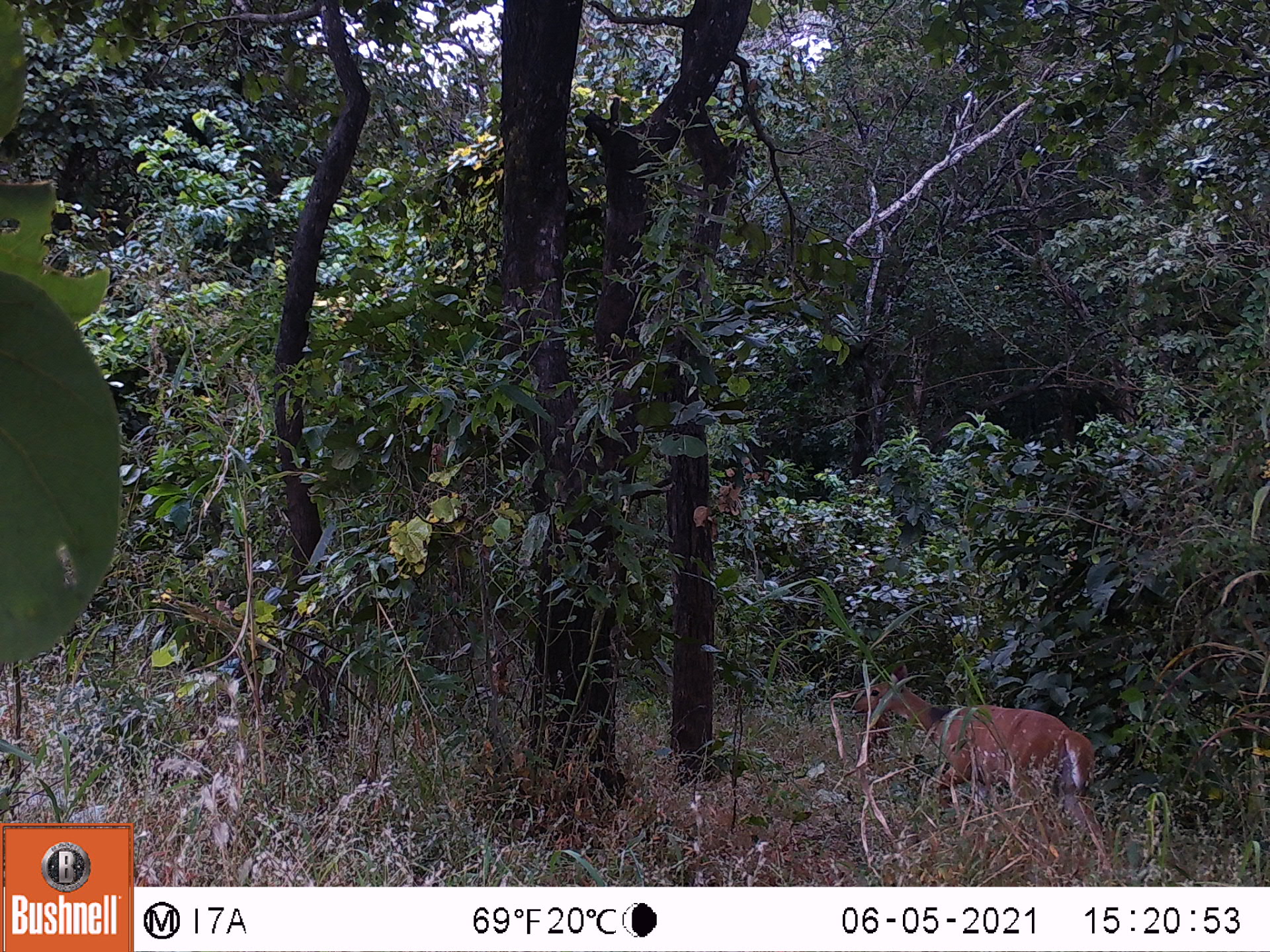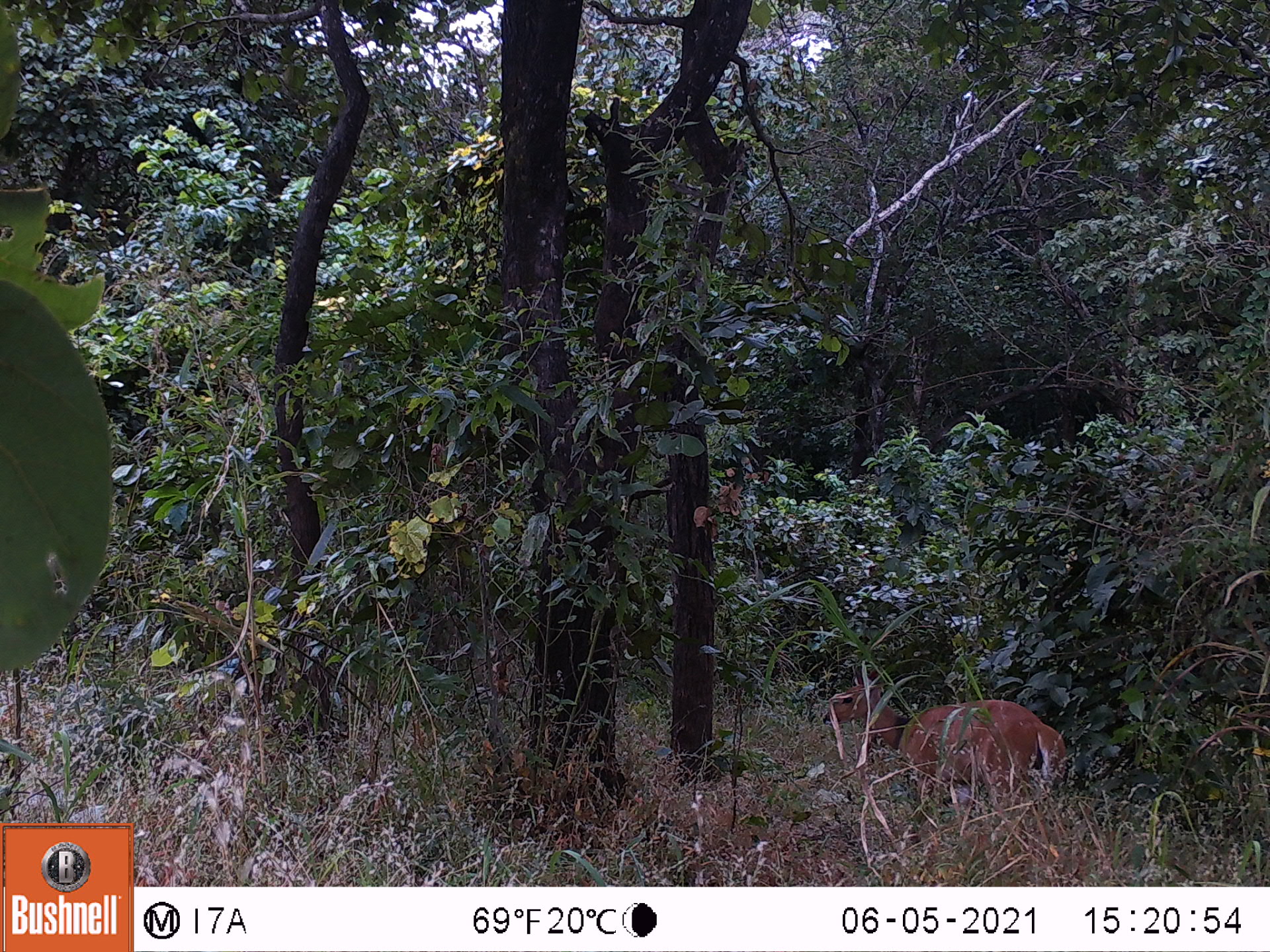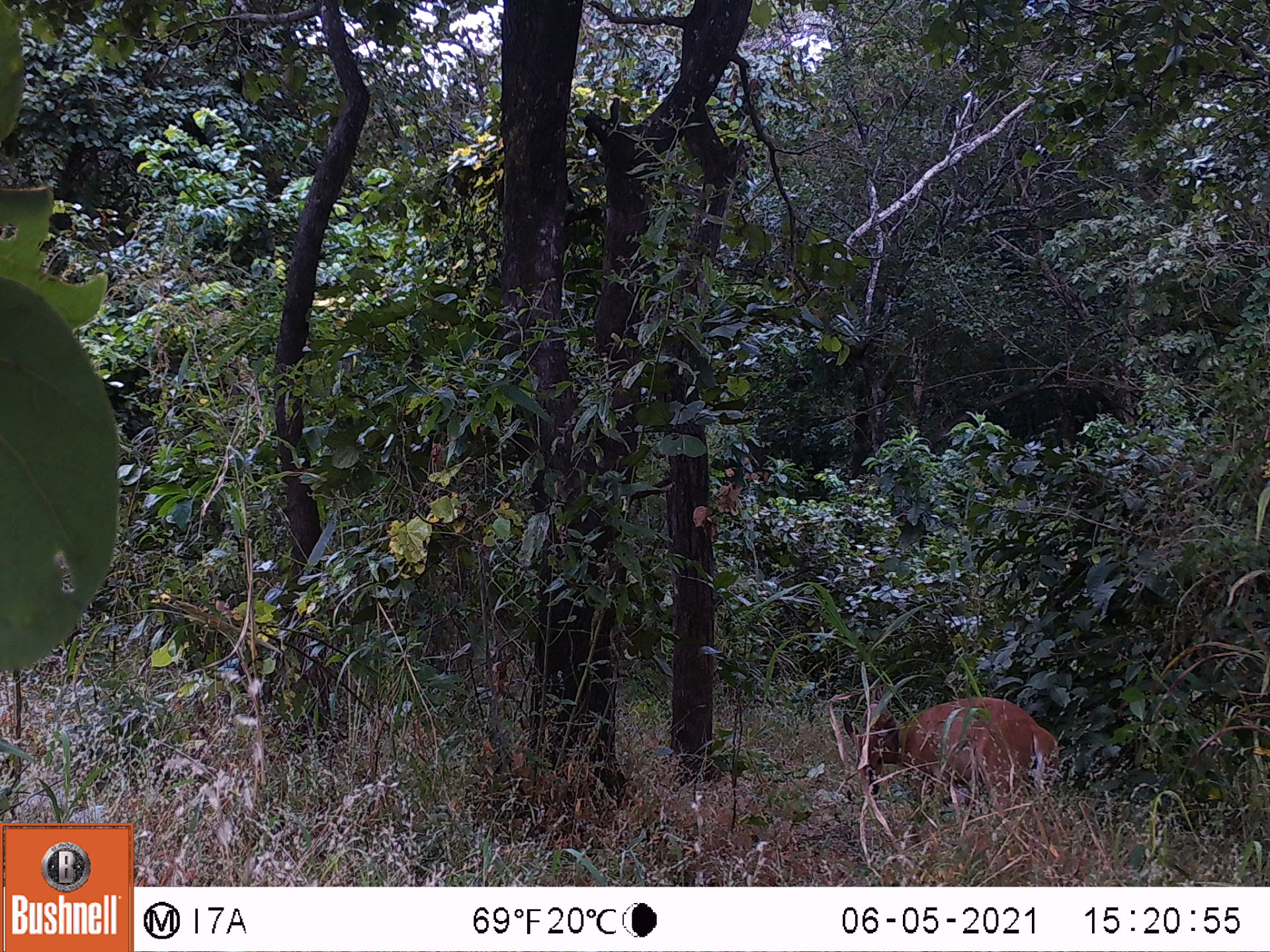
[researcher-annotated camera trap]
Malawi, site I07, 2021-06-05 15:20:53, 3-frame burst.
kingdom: Animalia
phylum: Chordata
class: Mammalia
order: Artiodactyla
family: Bovidae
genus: Tragelaphus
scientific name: Tragelaphus sylvaticus sylvaticus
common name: cape bushbuck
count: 1